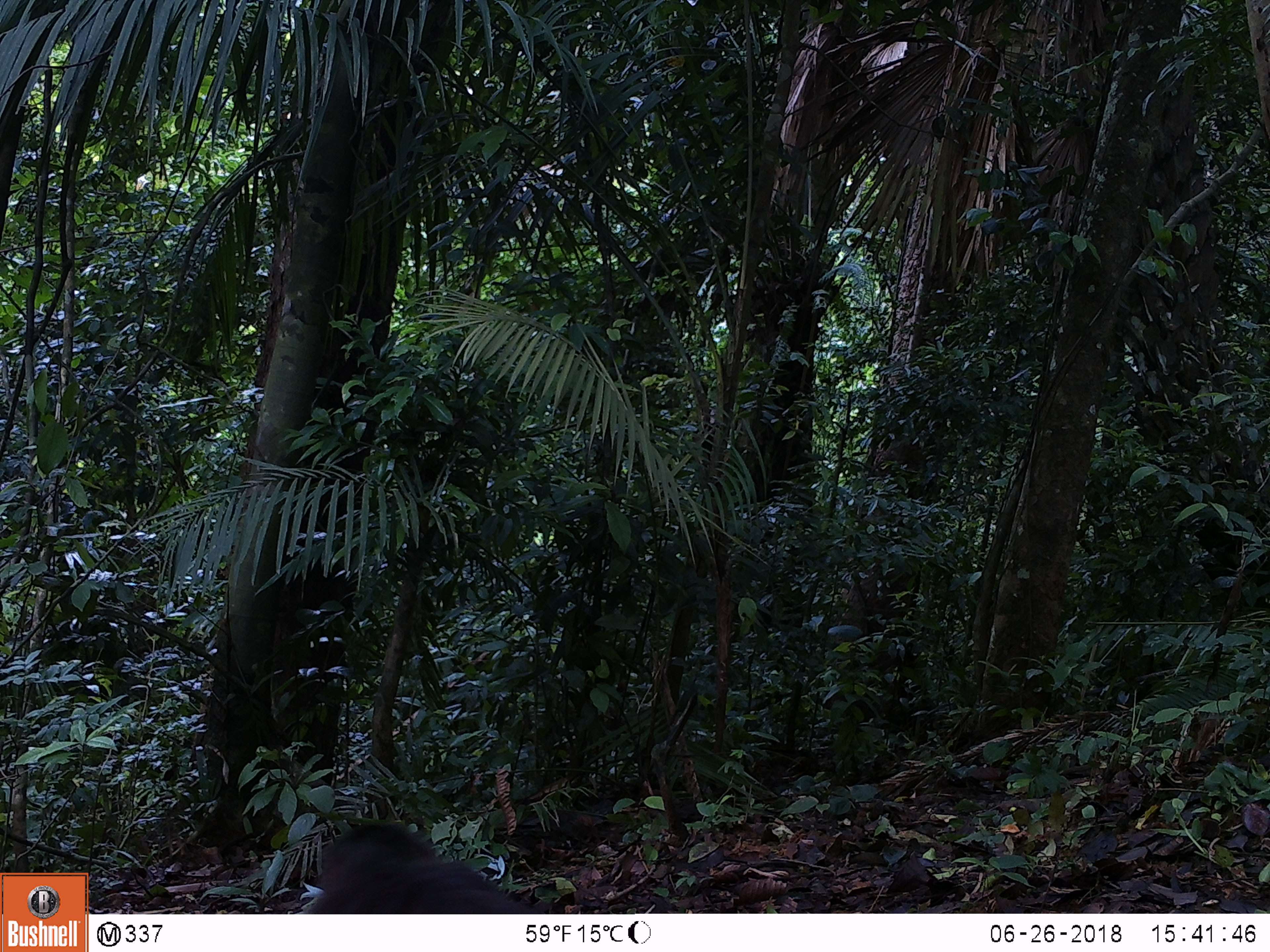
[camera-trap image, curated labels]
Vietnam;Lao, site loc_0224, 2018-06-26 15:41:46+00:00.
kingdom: Animalia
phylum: Chordata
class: Mammalia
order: Primates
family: Cercopithecidae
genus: Macaca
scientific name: Macaca arctoides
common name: stump-tailed macaque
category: stump tailed macaque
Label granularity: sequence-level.